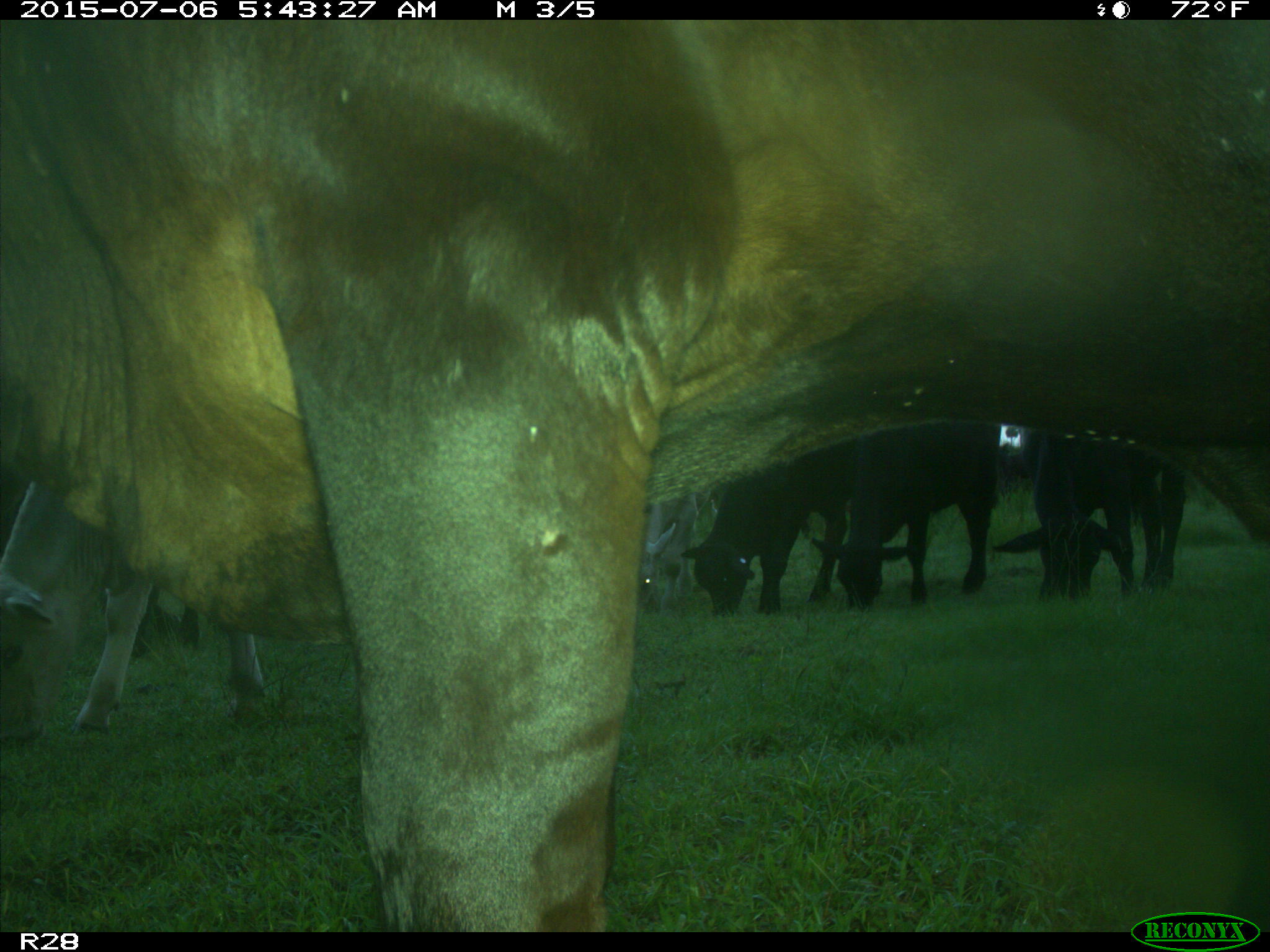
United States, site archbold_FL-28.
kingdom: Animalia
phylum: Chordata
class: Mammalia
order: Artiodactyla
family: Bovidae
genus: Bos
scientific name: Bos taurus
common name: domestic cow